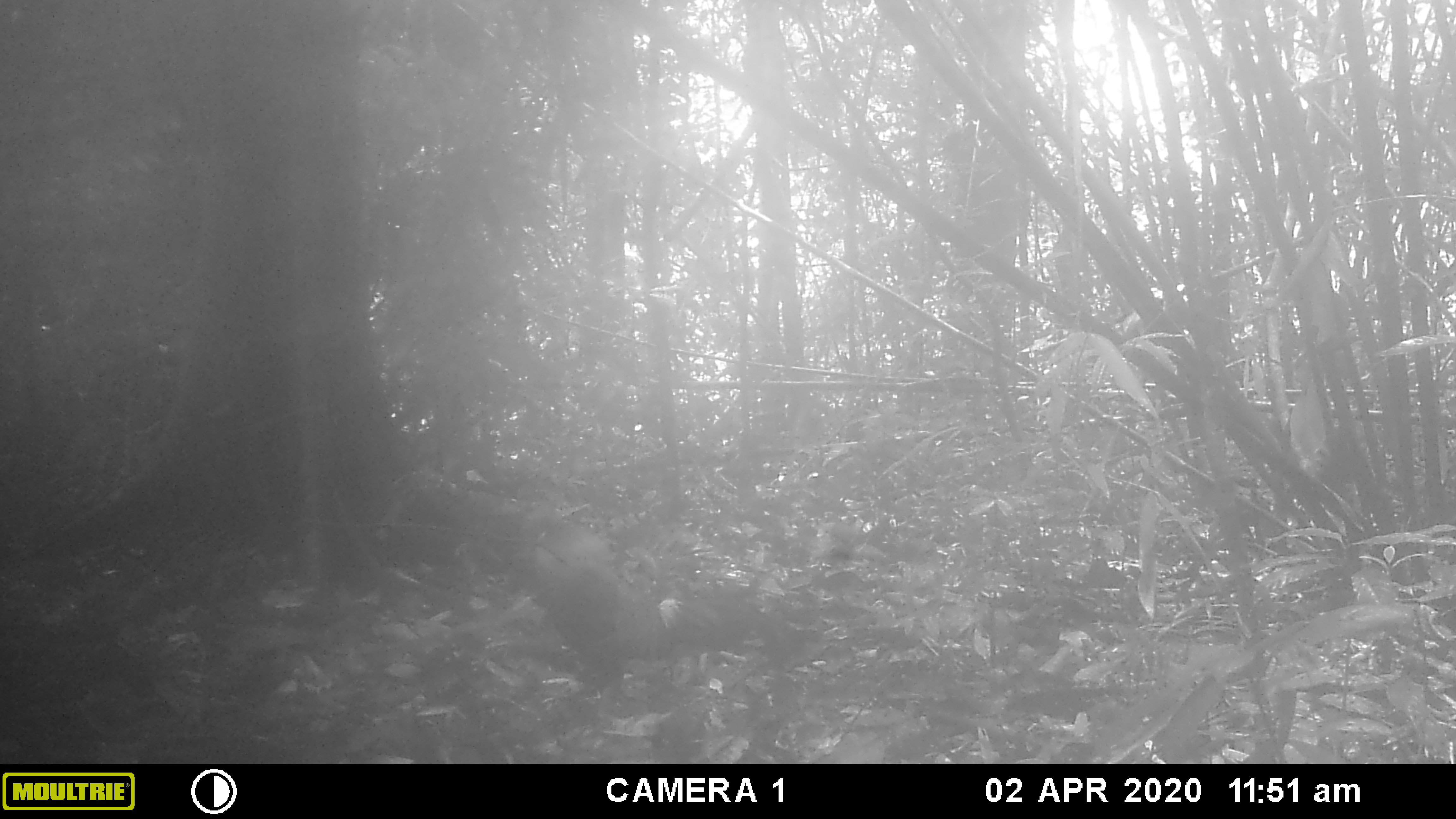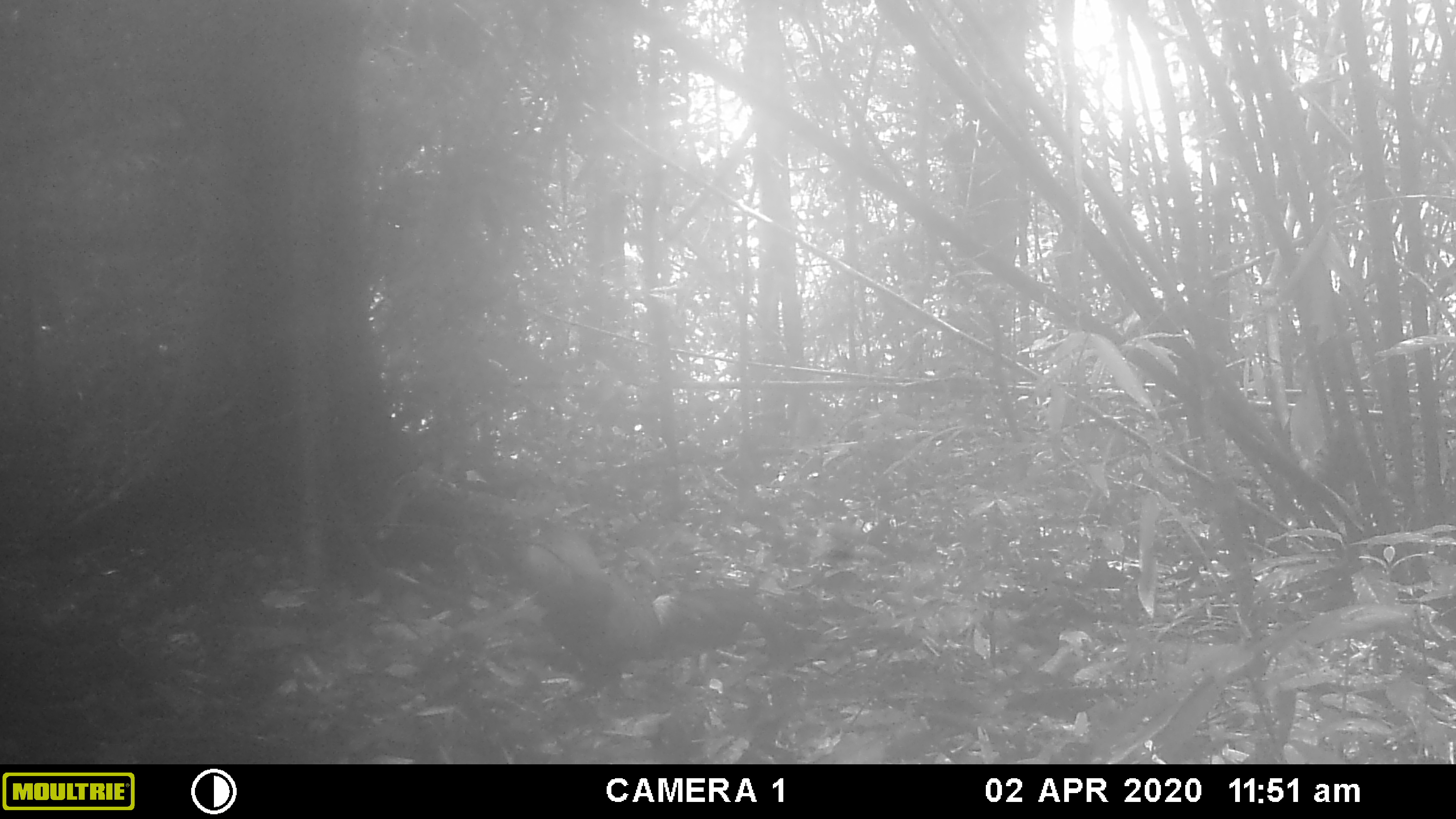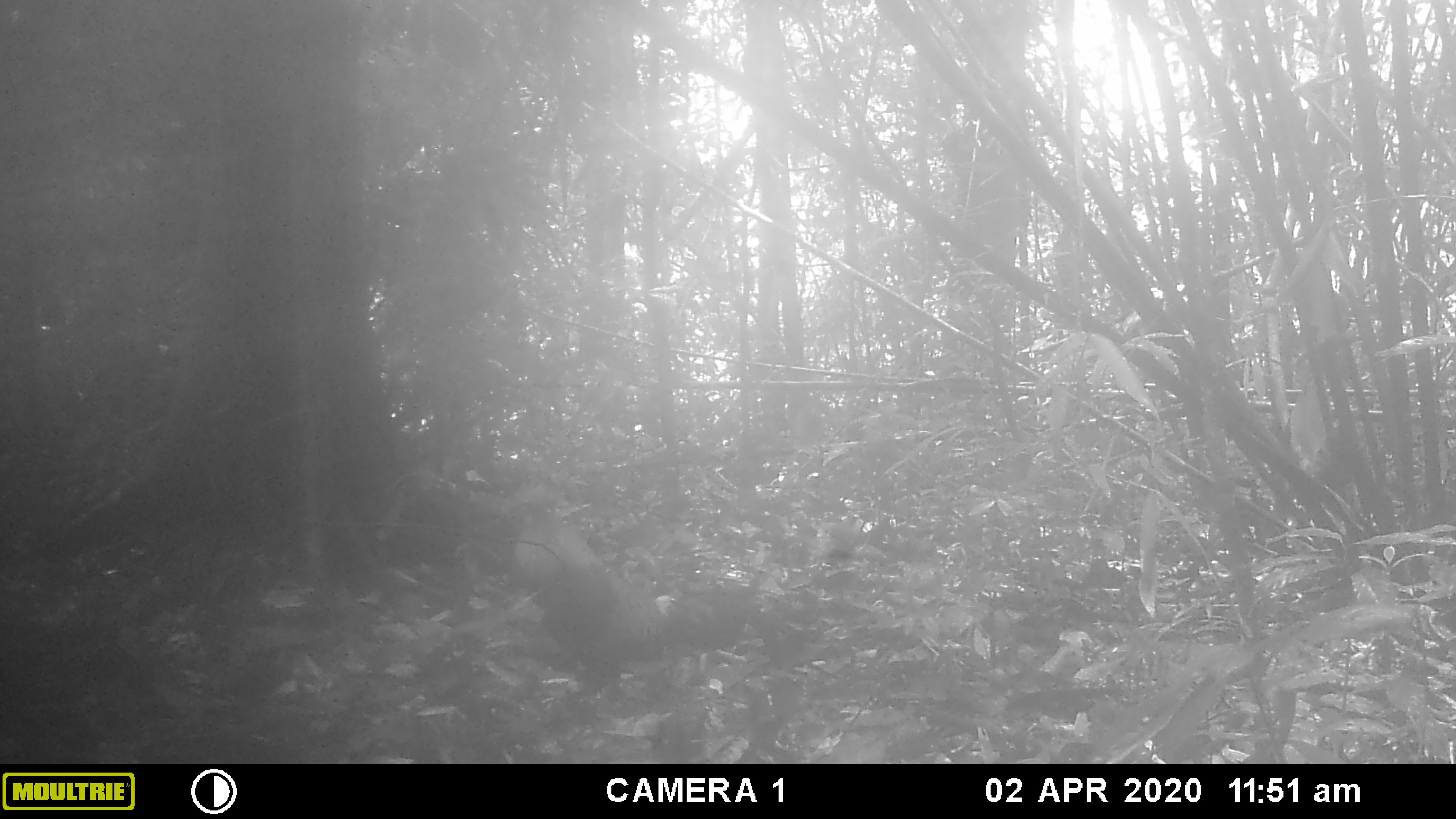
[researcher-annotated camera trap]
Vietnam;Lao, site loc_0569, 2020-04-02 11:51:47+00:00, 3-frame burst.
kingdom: Animalia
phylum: Chordata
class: Aves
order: Galliformes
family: Phasianidae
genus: Gallus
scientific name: Gallus gallus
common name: red junglefowl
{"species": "red junglefowl (Gallus gallus)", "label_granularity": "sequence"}